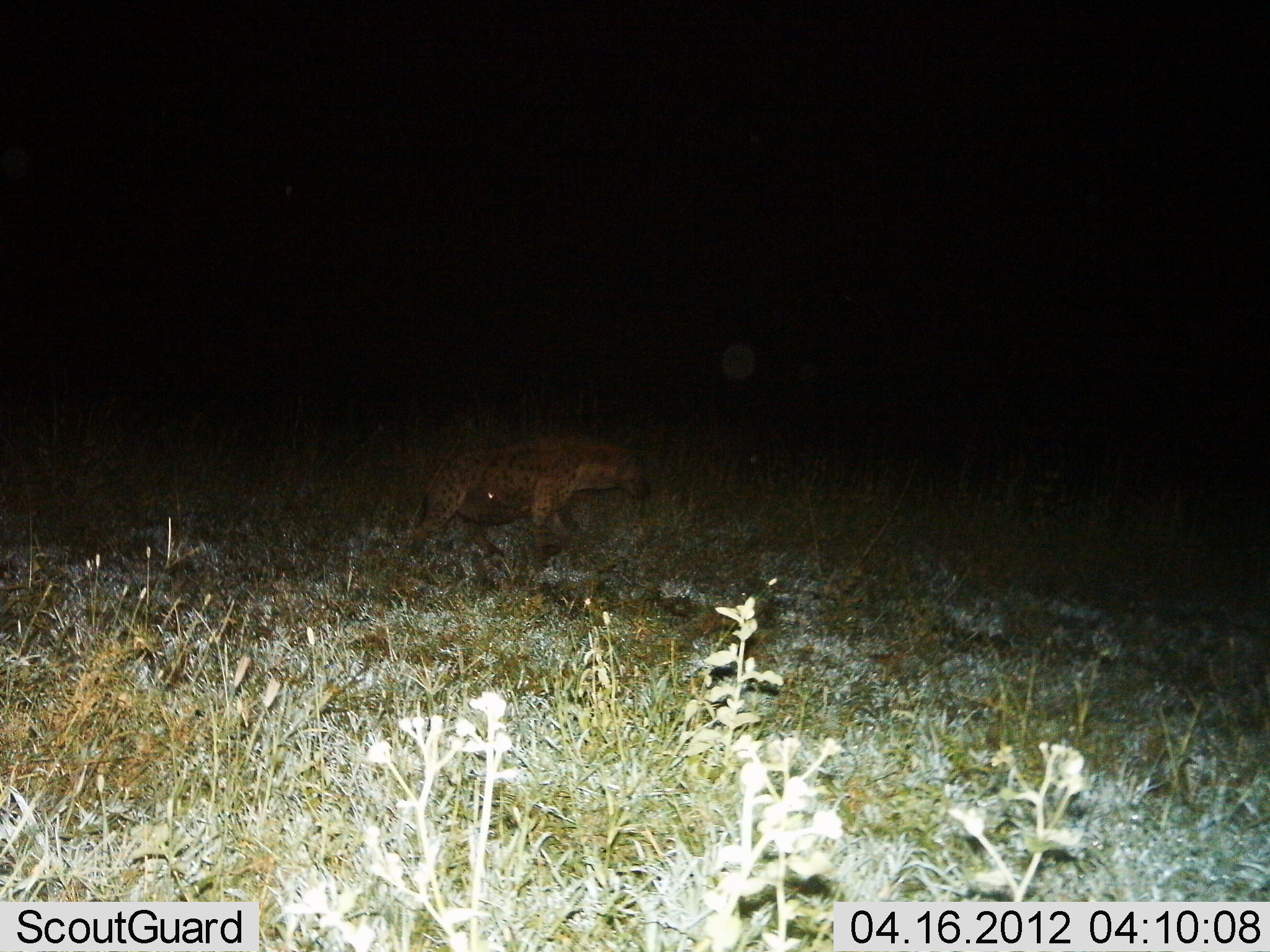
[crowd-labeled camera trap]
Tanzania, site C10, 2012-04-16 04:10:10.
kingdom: Animalia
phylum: Chordata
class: Mammalia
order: Carnivora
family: Hyaenidae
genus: Crocuta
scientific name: Crocuta crocuta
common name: spotted hyena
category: hyenaspotted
Hyenaspotted (spotted hyena) (Crocuta crocuta), count 1. Behavior (volunteer vote fractions): standing 29%, resting 0%, moving 71%, interacting 0%. Young present (vote fraction): 0%. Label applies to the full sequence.